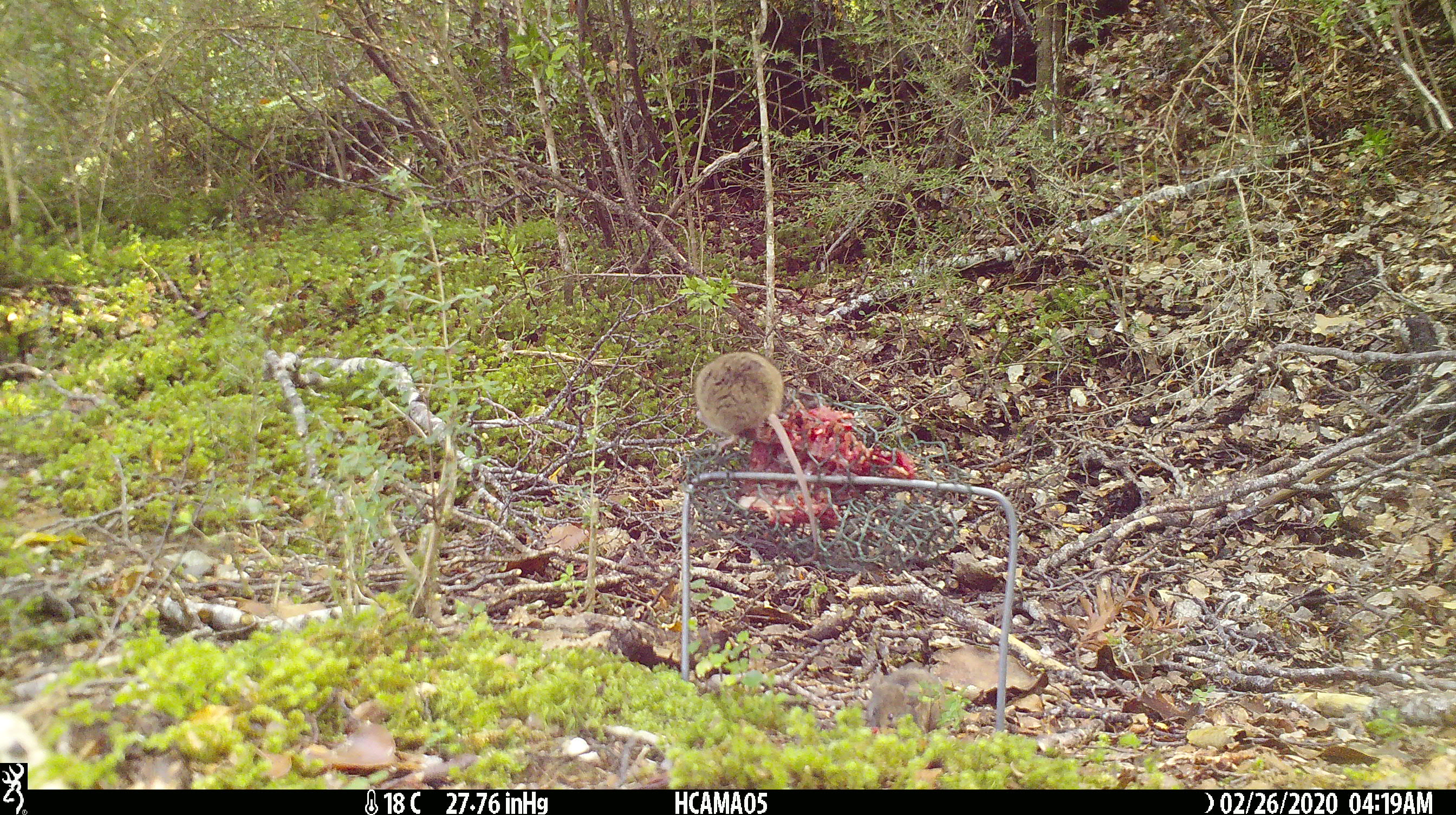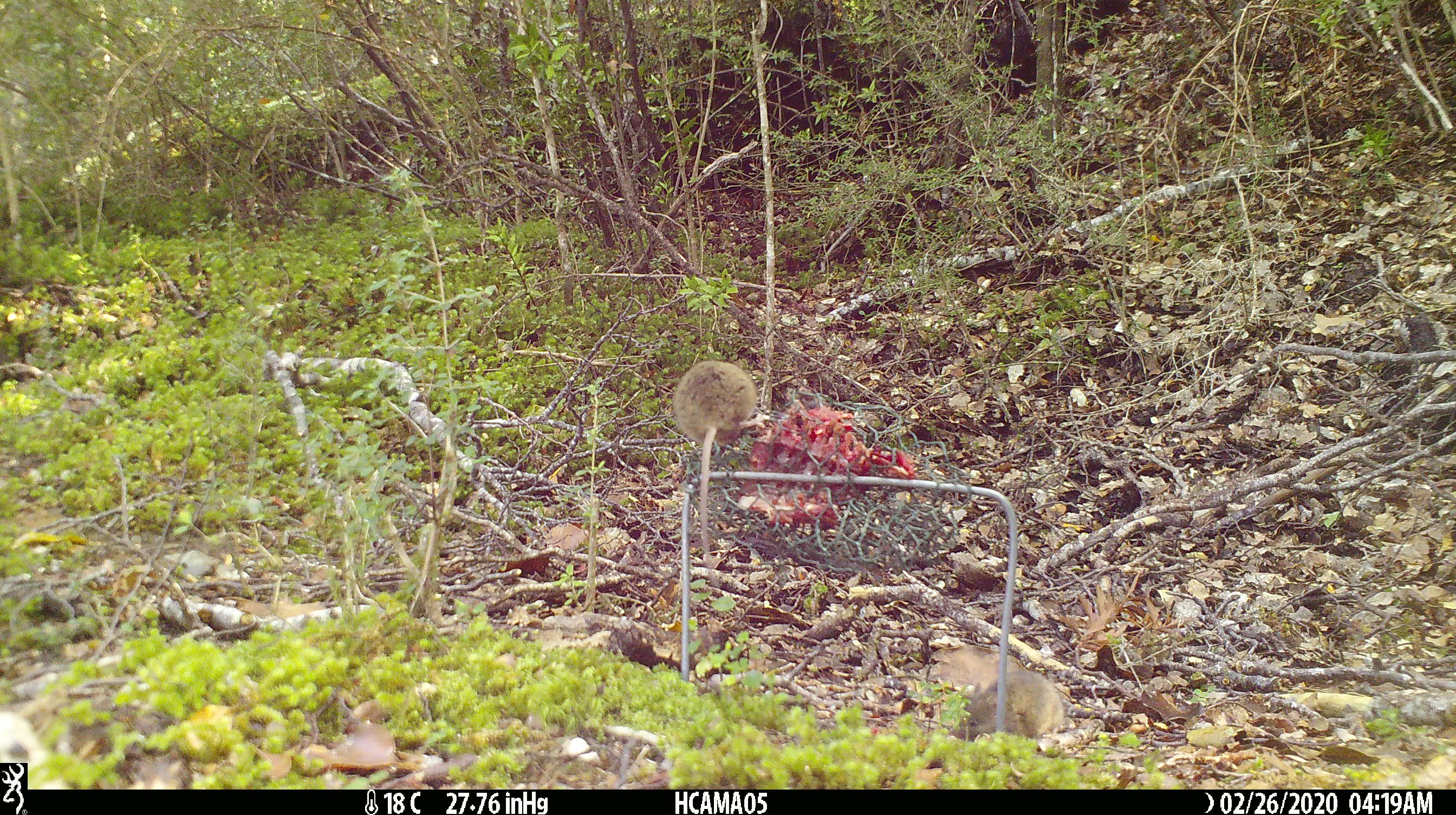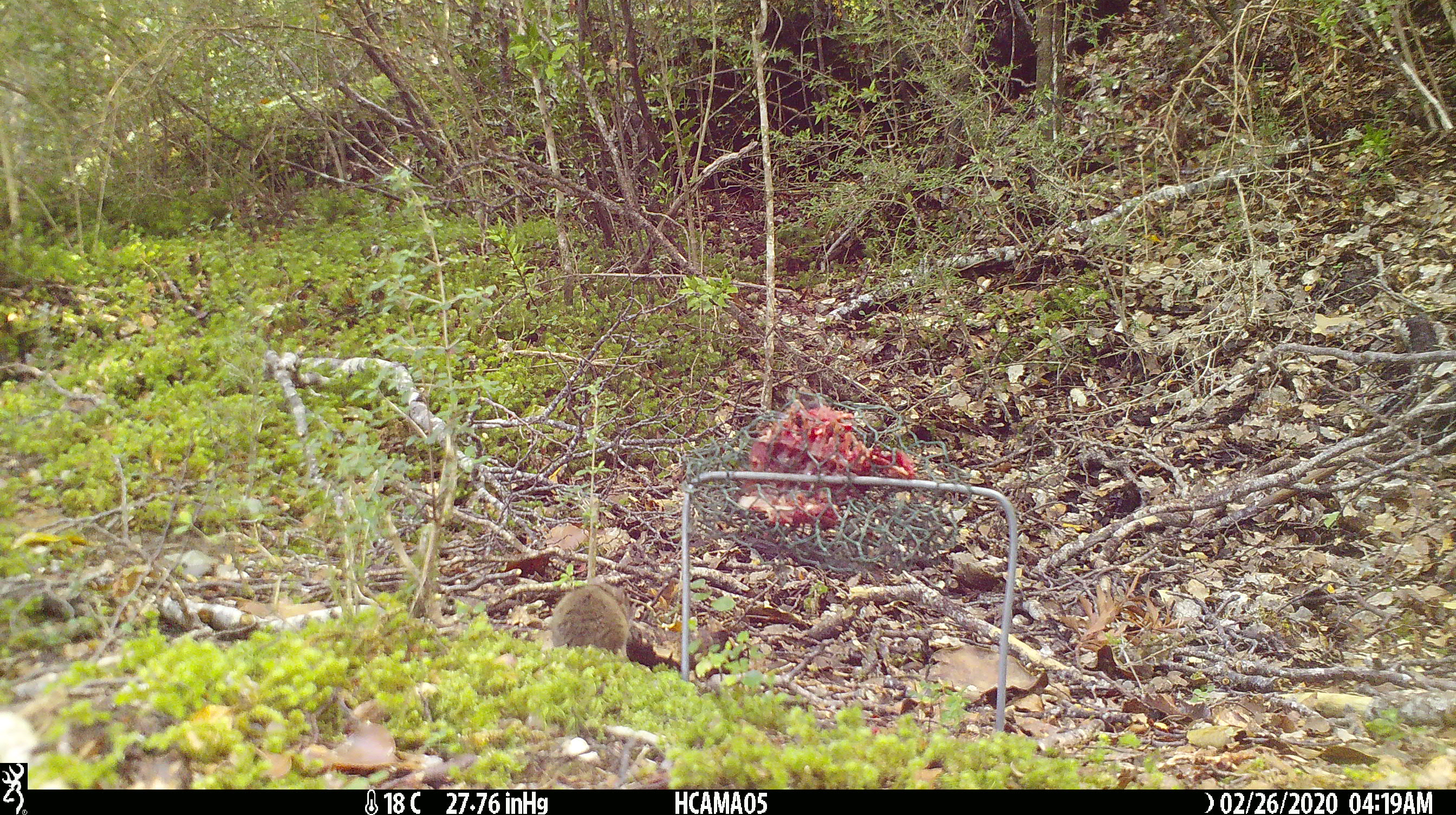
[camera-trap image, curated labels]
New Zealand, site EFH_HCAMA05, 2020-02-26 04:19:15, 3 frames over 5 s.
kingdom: Animalia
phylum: Chordata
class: Mammalia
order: Rodentia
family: Muridae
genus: Mus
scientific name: Mus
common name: mouse